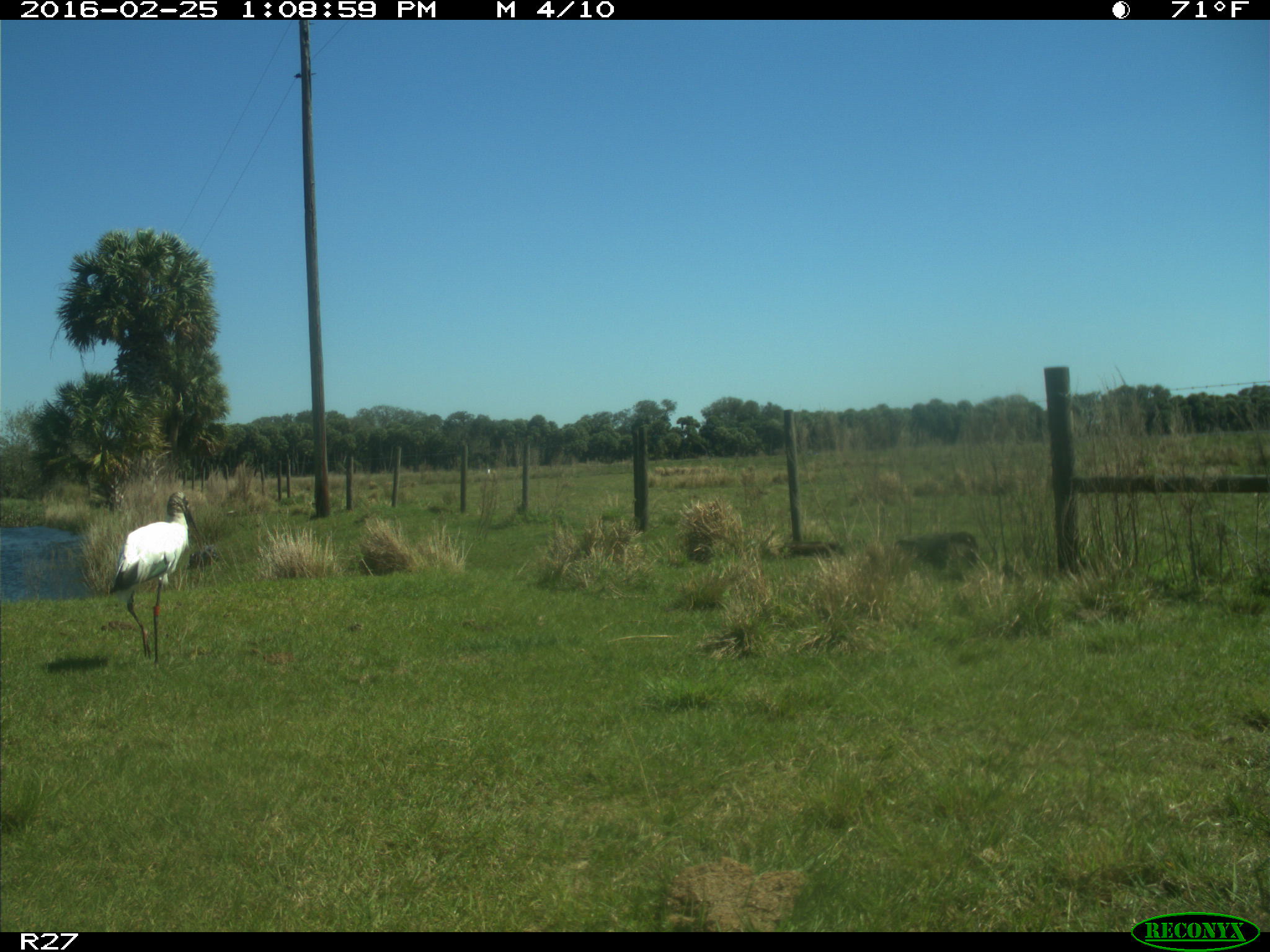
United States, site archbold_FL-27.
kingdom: Animalia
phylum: Chordata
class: Aves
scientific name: Aves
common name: birds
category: unidentified bird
Unidentified bird (birds) (Aves).